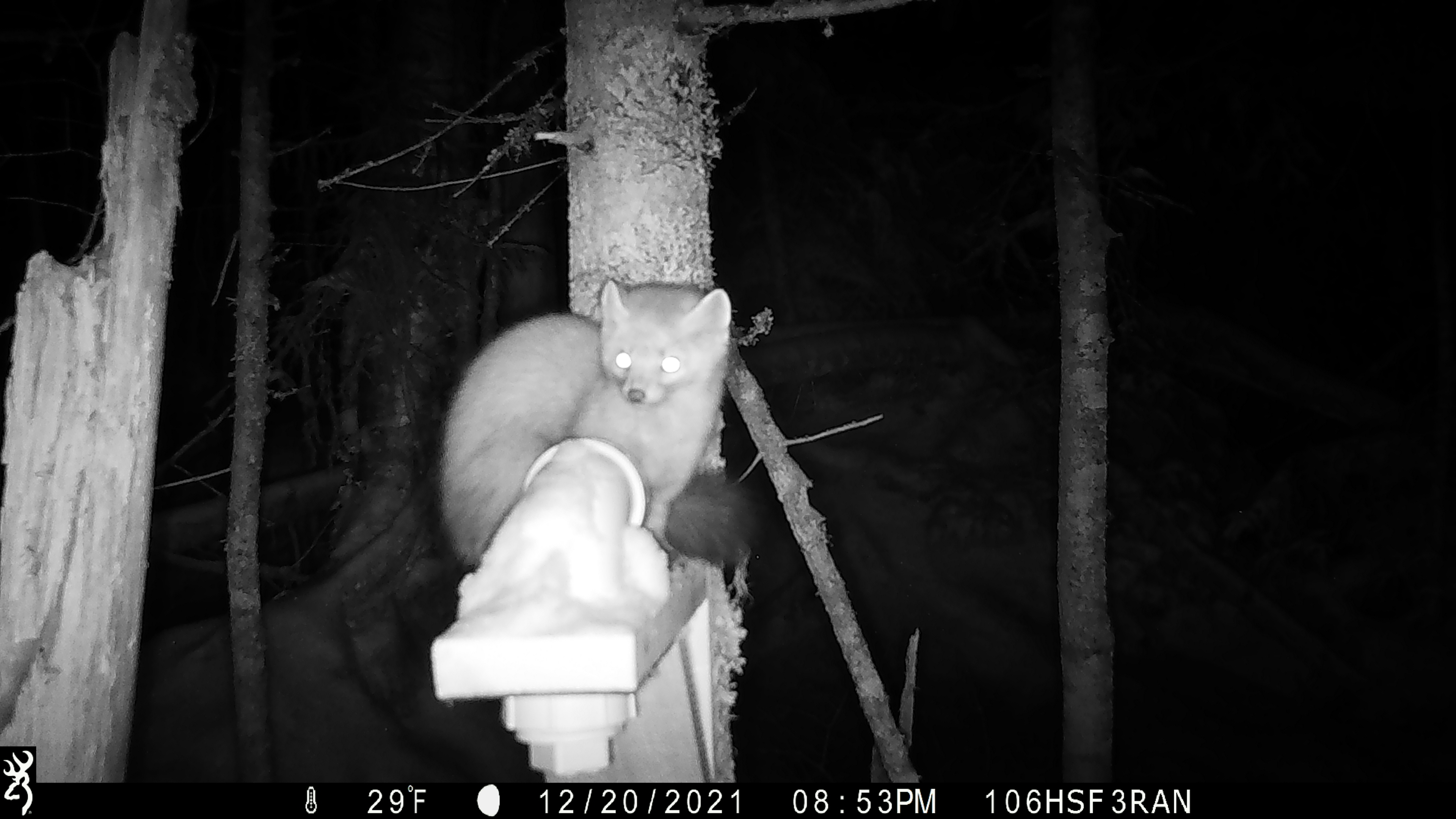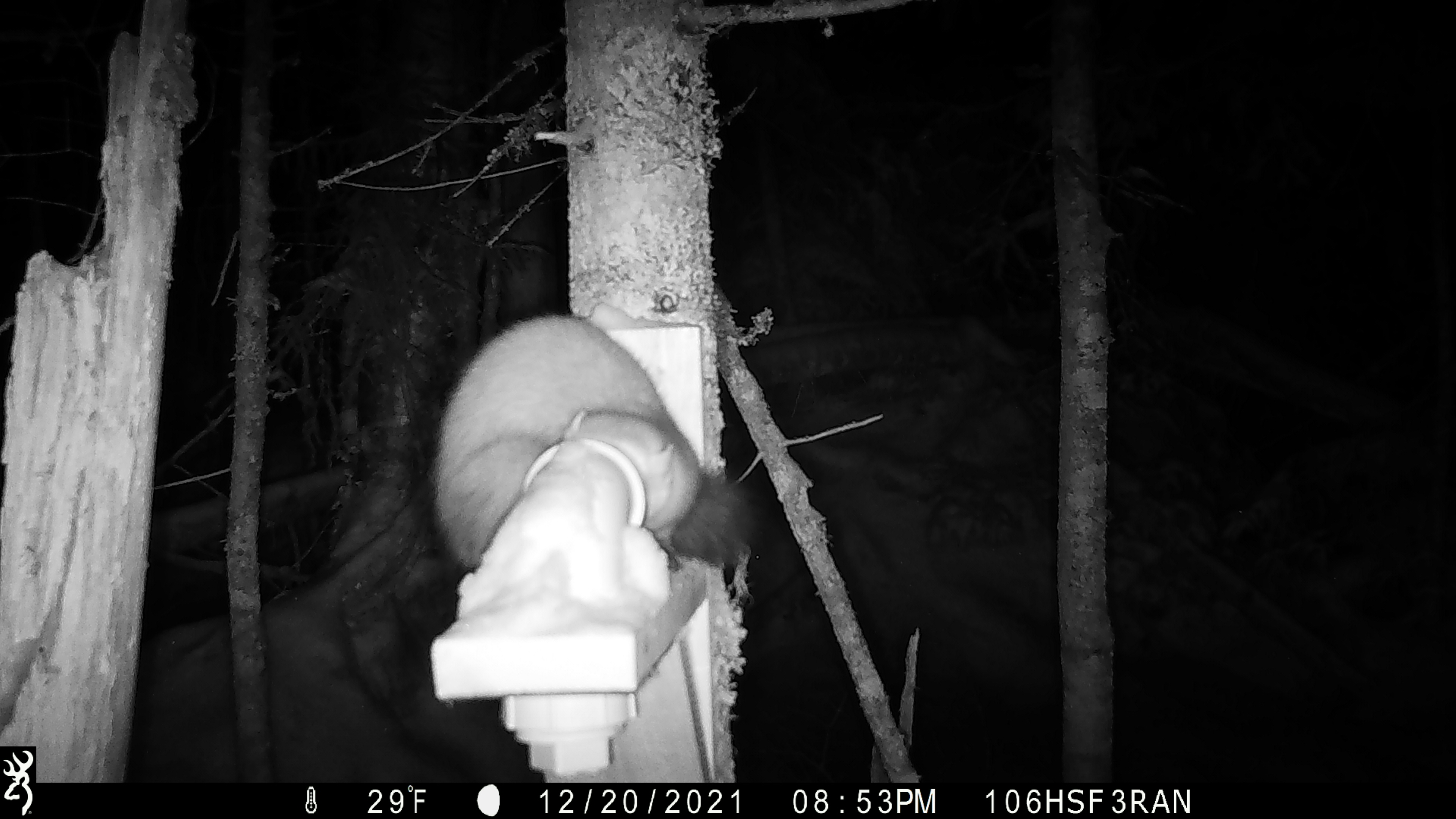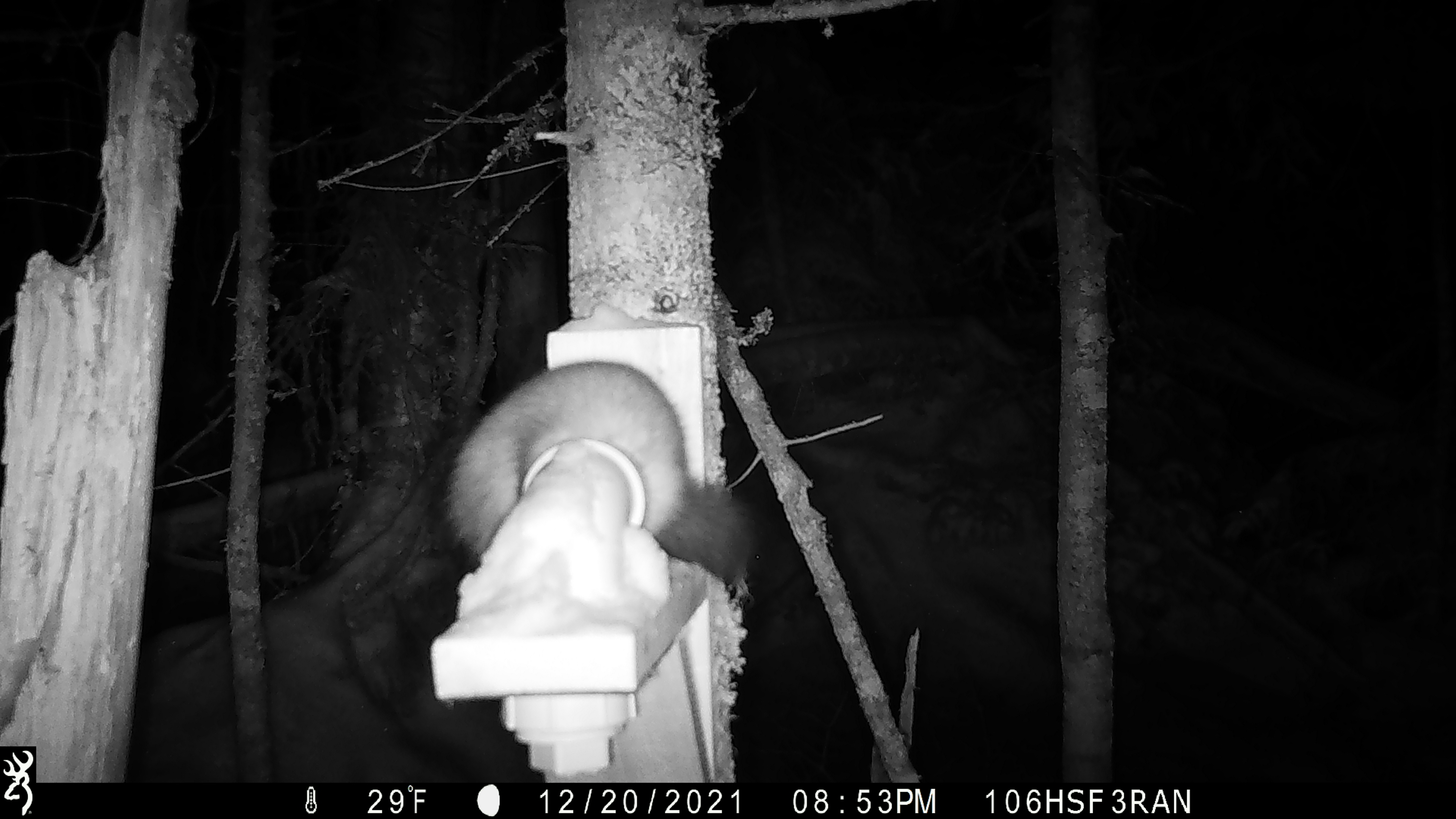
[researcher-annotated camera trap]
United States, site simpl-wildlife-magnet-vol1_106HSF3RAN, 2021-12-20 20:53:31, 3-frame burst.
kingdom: Animalia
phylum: Chordata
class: Mammalia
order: Carnivora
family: Mustelidae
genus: Martes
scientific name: Martes americana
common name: american marten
American marten (Martes americana).